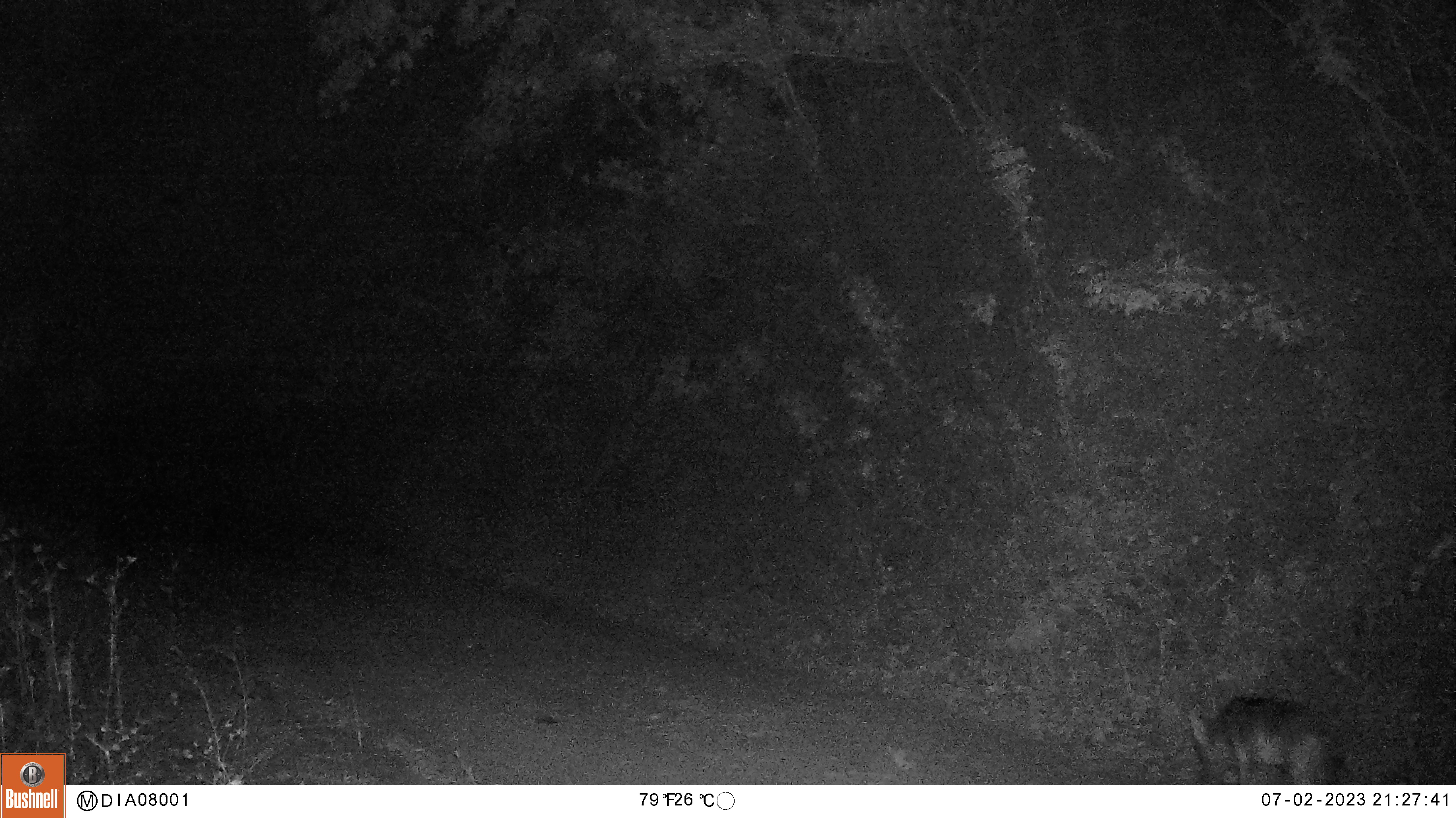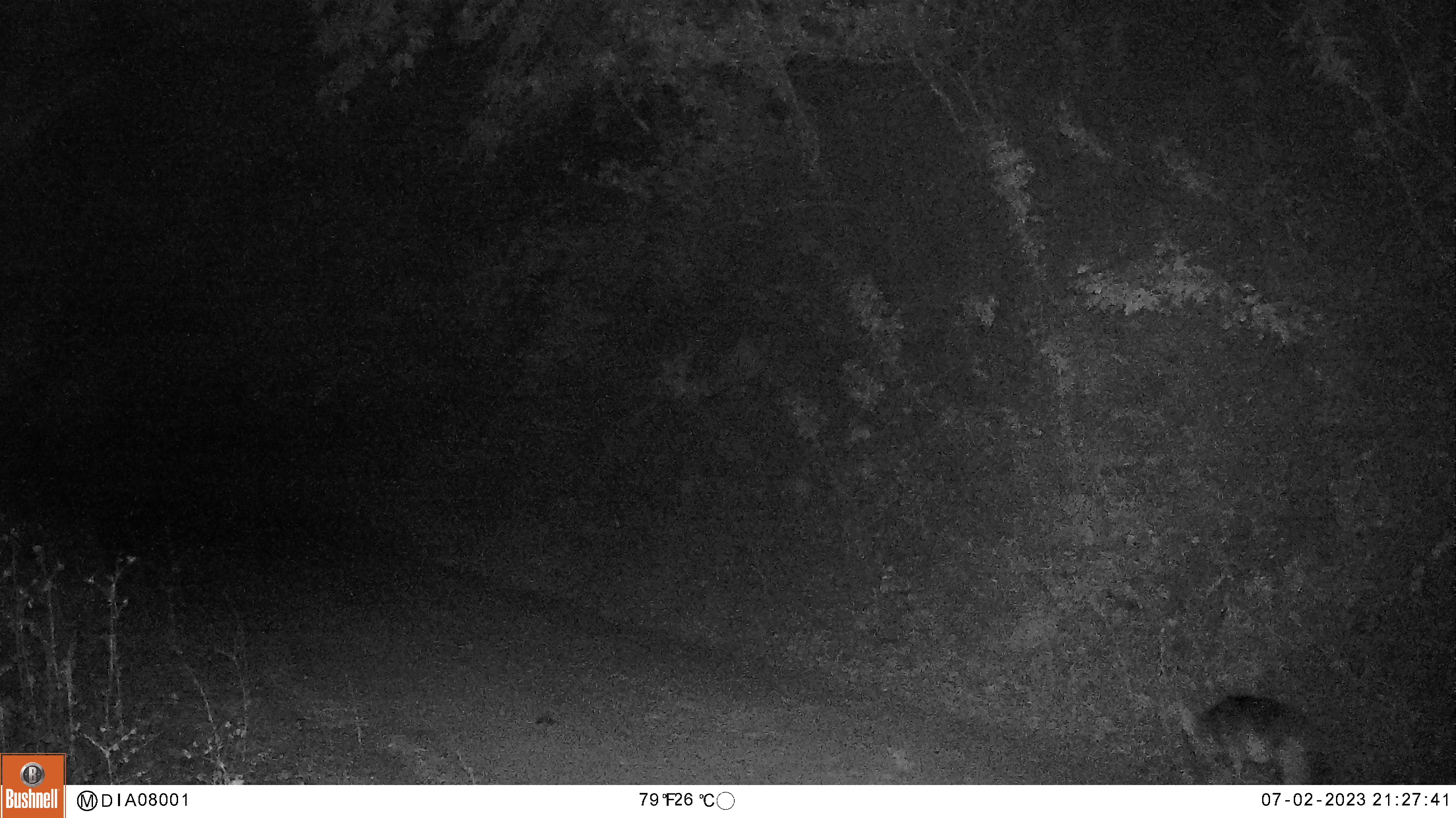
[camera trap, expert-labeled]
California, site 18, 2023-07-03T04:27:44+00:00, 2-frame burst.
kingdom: Animalia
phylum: Chordata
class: Mammalia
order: Carnivora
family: Canidae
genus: Canis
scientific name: Canis latrans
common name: coyote